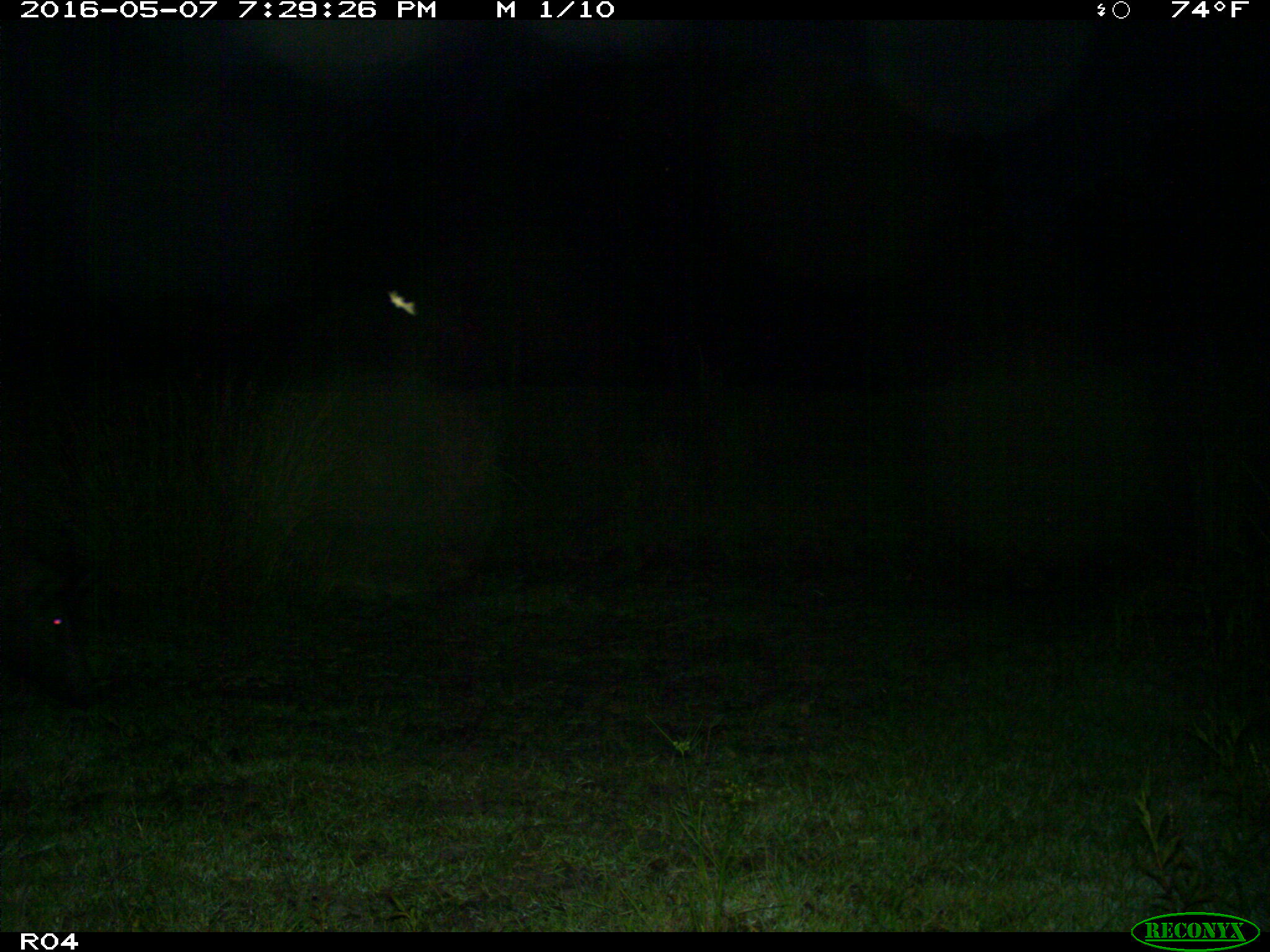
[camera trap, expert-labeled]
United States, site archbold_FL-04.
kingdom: Animalia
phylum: Chordata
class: Mammalia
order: Artiodactyla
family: Suidae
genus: Sus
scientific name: Sus scrofa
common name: wild boar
Sus scrofa (wild boar).